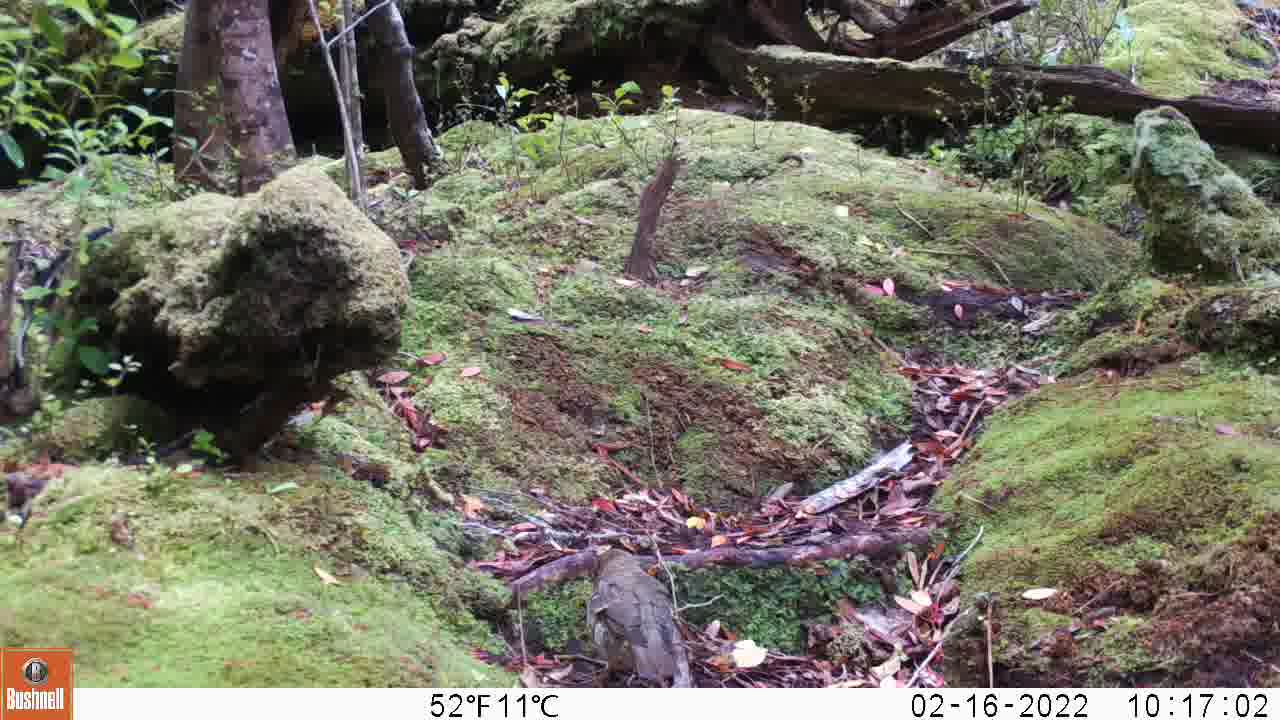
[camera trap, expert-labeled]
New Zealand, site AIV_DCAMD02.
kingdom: Animalia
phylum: Chordata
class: Aves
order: Passeriformes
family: Turdidae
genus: Turdus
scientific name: Turdus philomelos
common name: song thrush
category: thrush